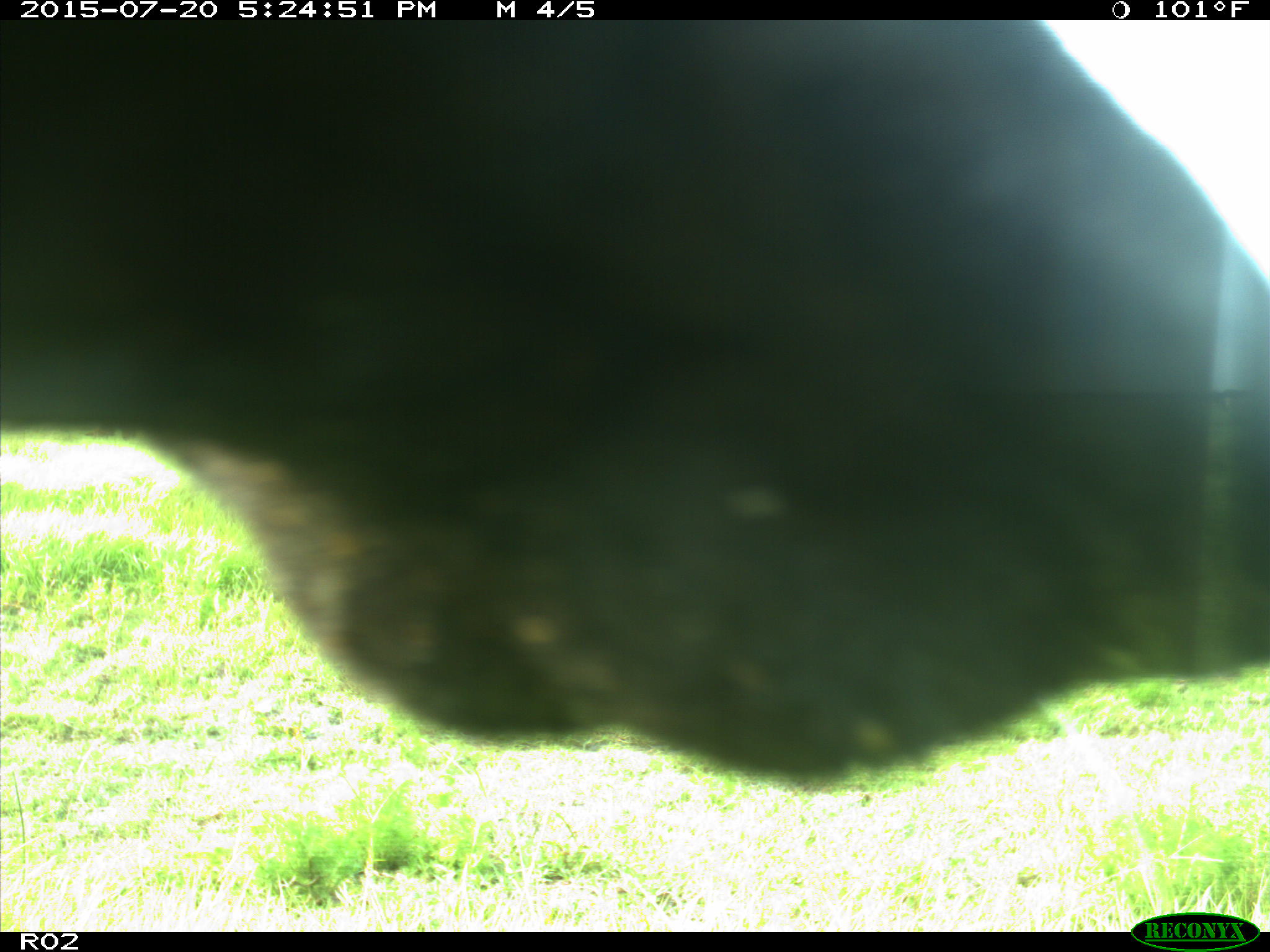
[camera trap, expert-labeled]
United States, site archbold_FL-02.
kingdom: Animalia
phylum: Chordata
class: Mammalia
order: Artiodactyla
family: Bovidae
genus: Bos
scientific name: Bos taurus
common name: domestic cow